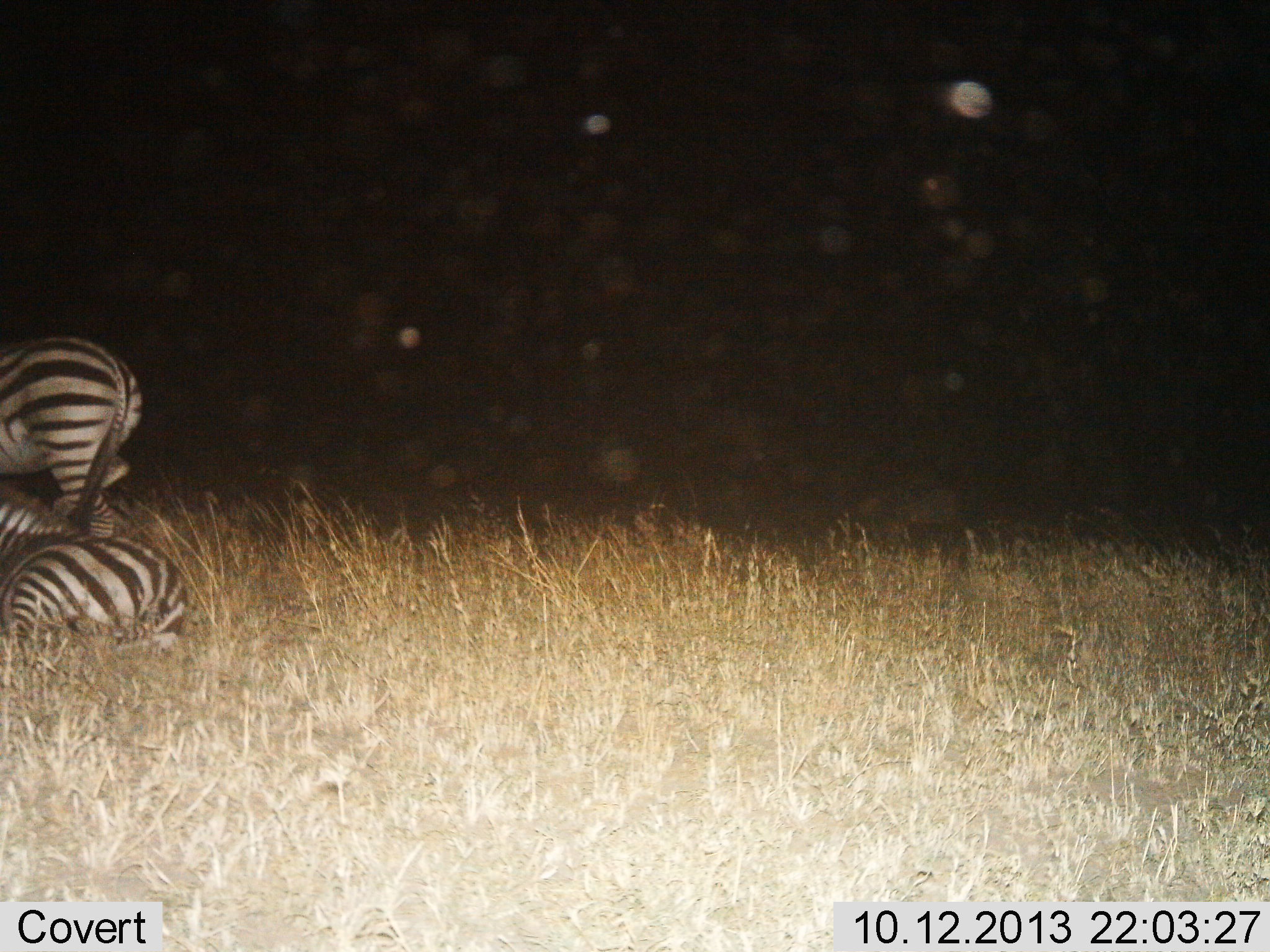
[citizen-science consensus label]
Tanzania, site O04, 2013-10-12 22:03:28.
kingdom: Animalia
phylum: Chordata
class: Mammalia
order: Perissodactyla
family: Equidae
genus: Equus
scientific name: Equus quagga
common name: plains zebra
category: zebra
Zebra (plains zebra) (Equus quagga), count 2. Behavior (volunteer vote fractions): standing 74%, resting 100%, moving 0%, interacting 0%. Young present (vote fraction): 0%. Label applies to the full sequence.